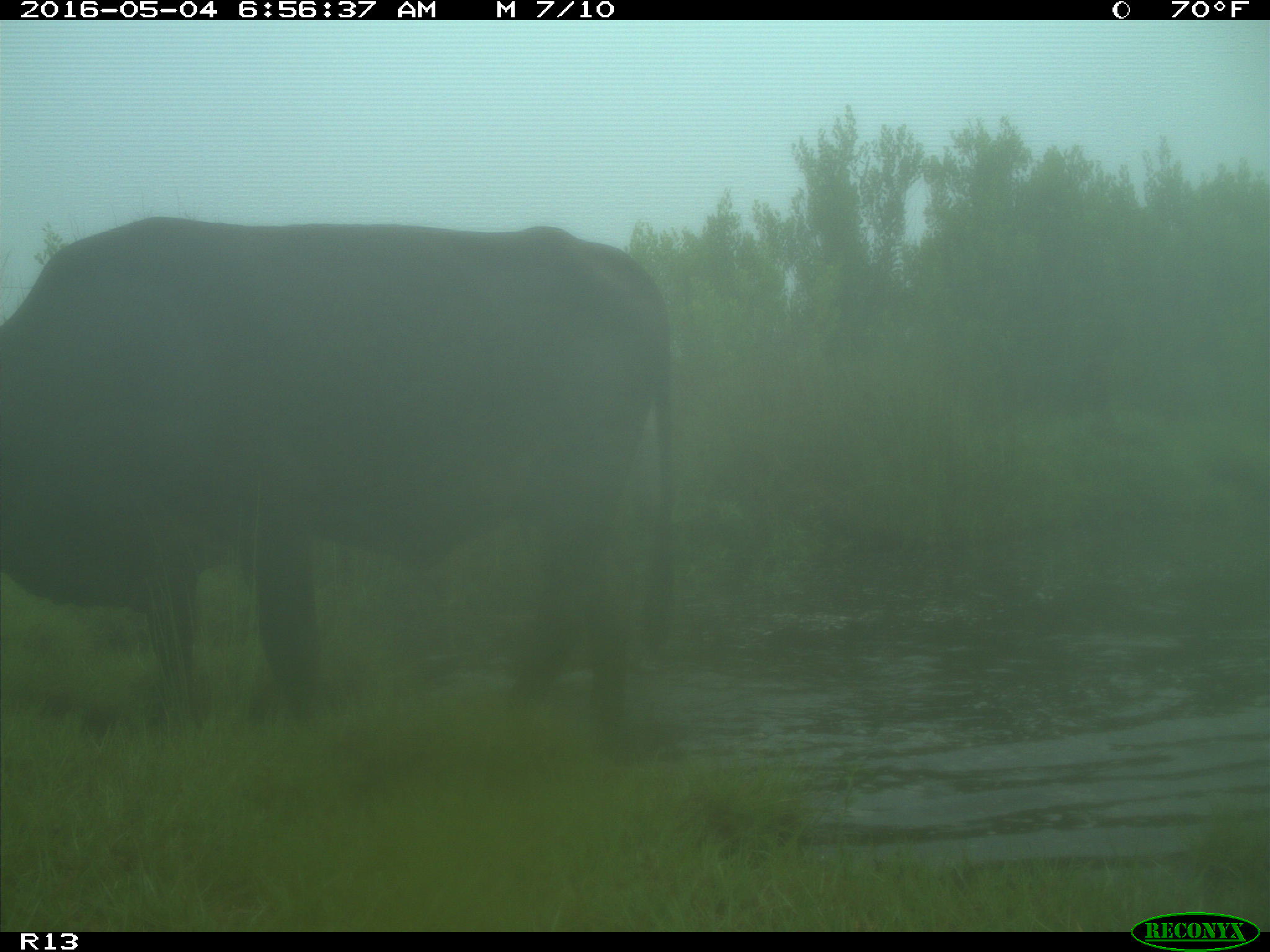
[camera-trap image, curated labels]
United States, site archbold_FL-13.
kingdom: Animalia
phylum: Chordata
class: Mammalia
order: Artiodactyla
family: Bovidae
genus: Bos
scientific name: Bos taurus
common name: domestic cow